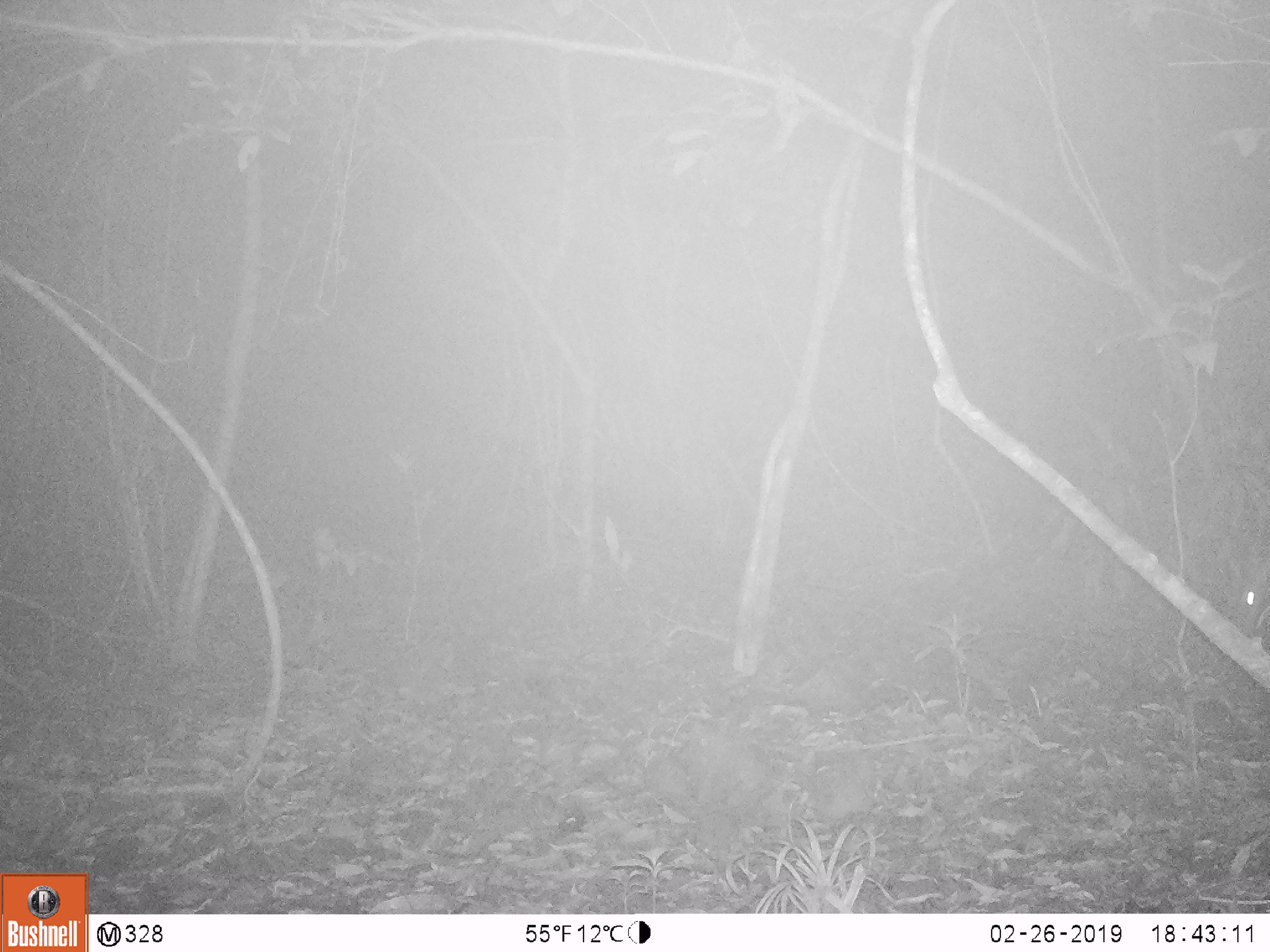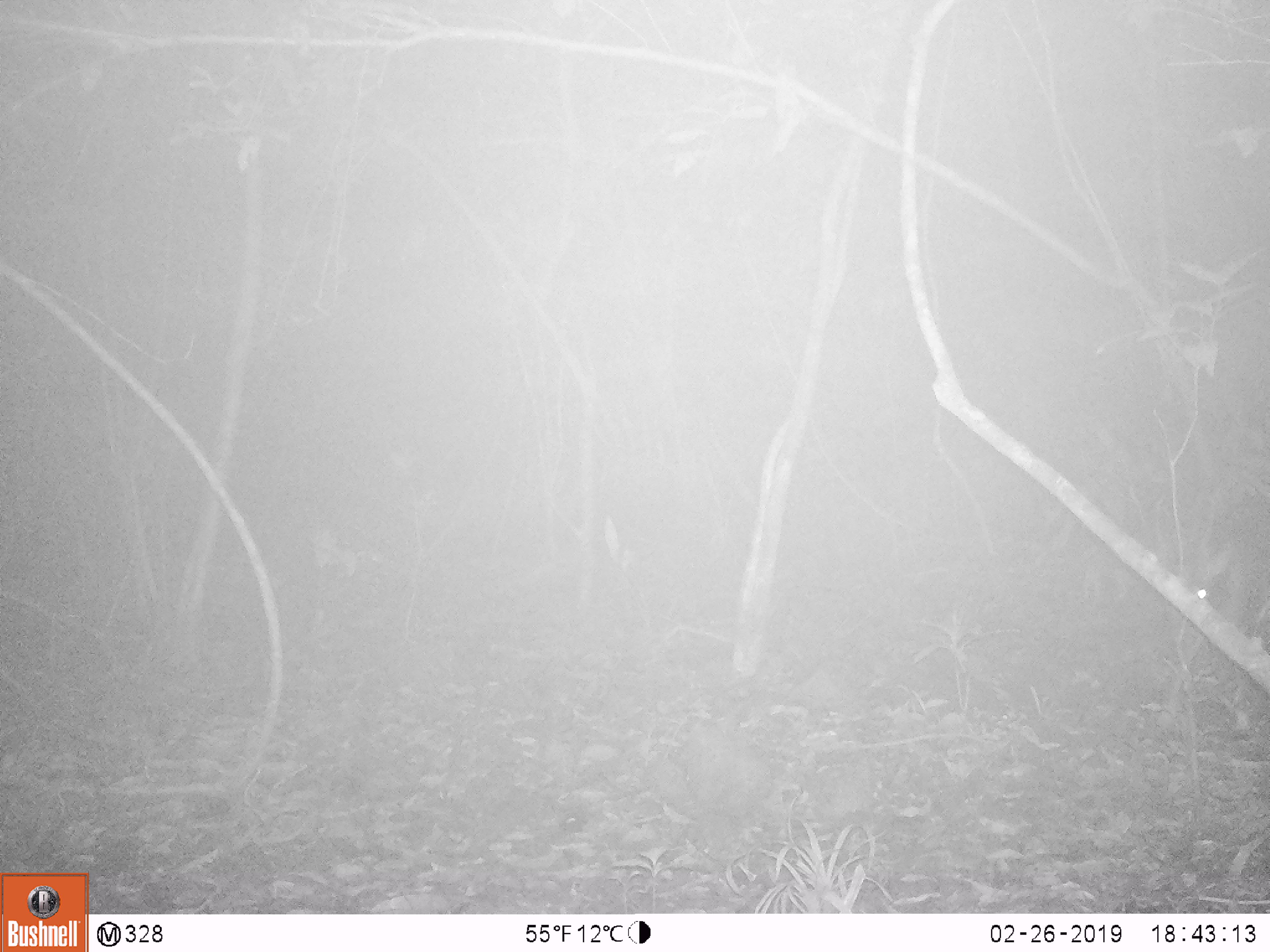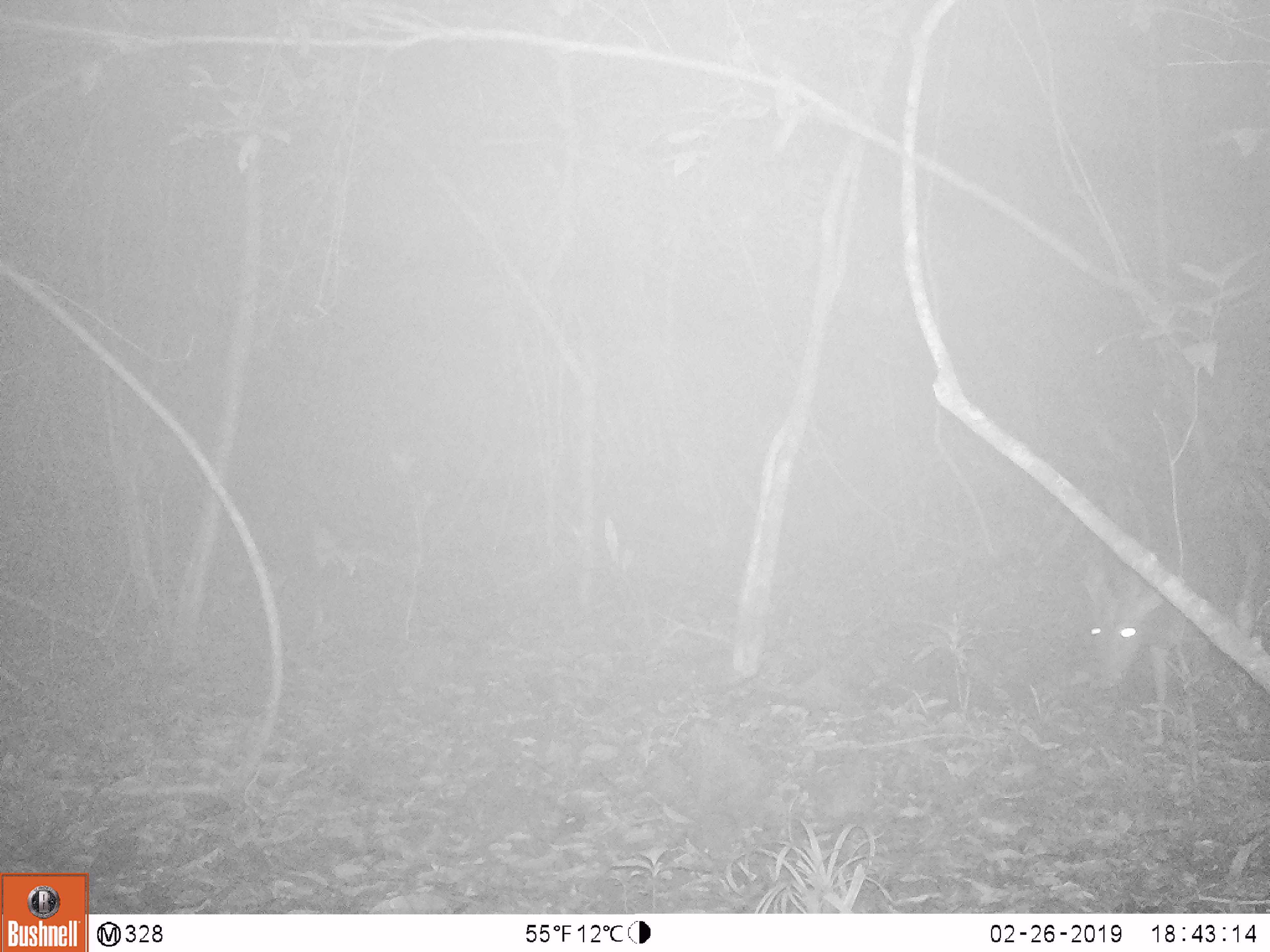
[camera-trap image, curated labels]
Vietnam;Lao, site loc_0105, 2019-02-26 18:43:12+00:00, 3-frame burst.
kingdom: Animalia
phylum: Chordata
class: Mammalia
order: Artiodactyla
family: Cervidae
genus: Muntiacus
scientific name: Muntiacus vuquangensis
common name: large-antlered muntjac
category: large antlered muntjac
Large antlered muntjac (large-antlered muntjac) (Muntiacus vuquangensis). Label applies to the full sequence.